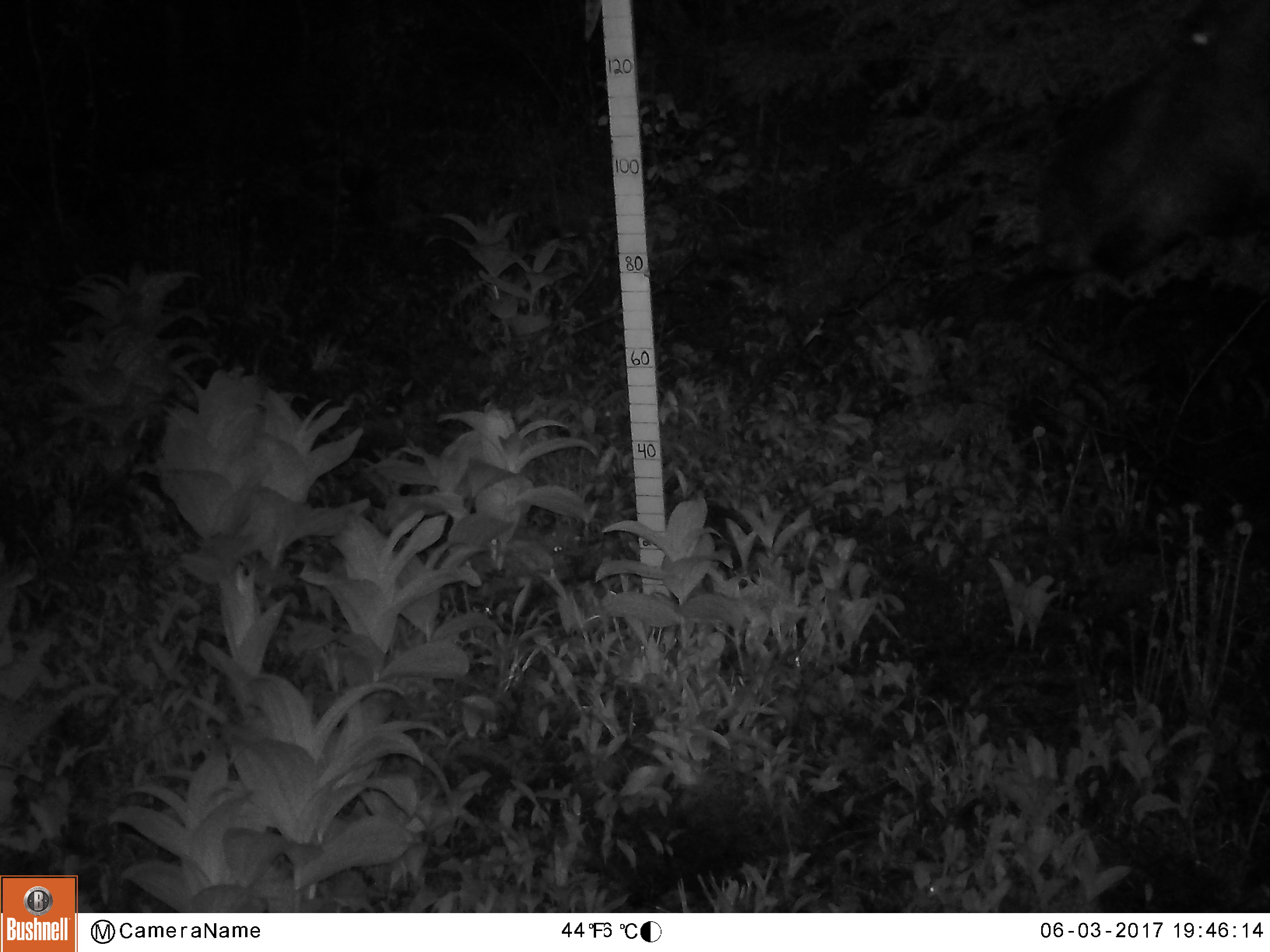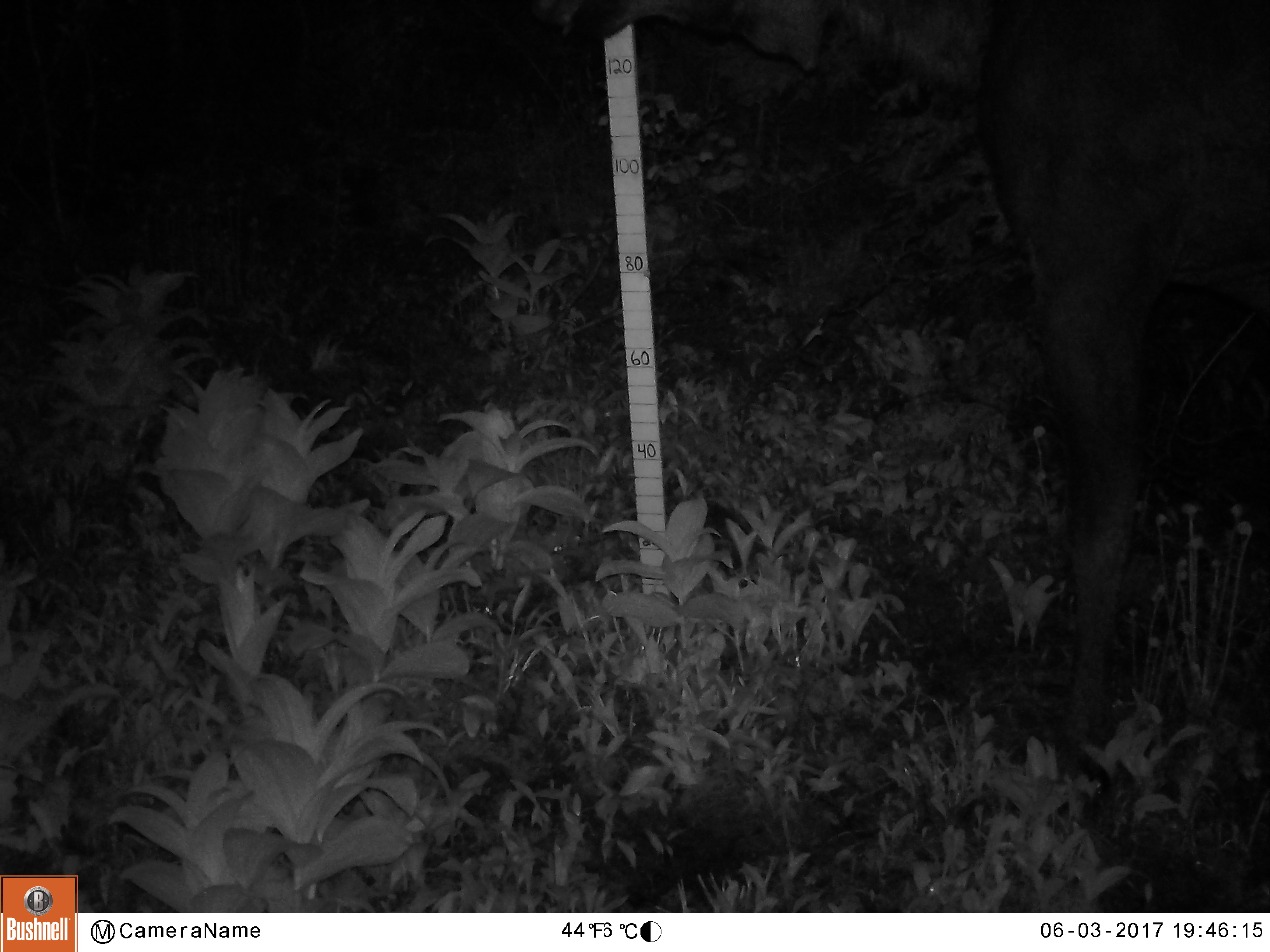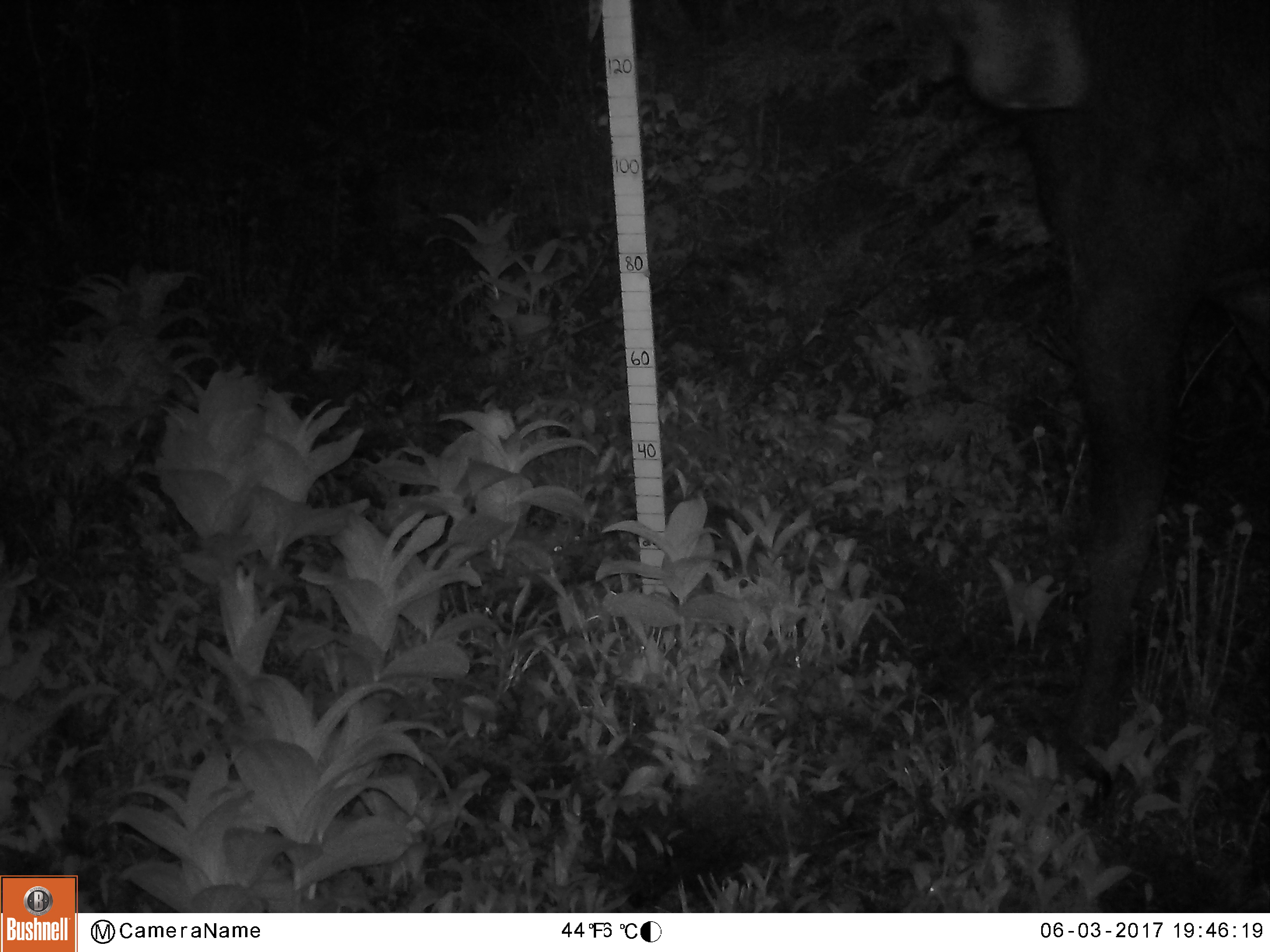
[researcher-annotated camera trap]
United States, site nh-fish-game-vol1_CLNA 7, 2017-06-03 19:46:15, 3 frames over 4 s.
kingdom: Animalia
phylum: Chordata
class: Mammalia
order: Artiodactyla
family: Cervidae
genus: Alces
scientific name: Alces alces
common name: moose